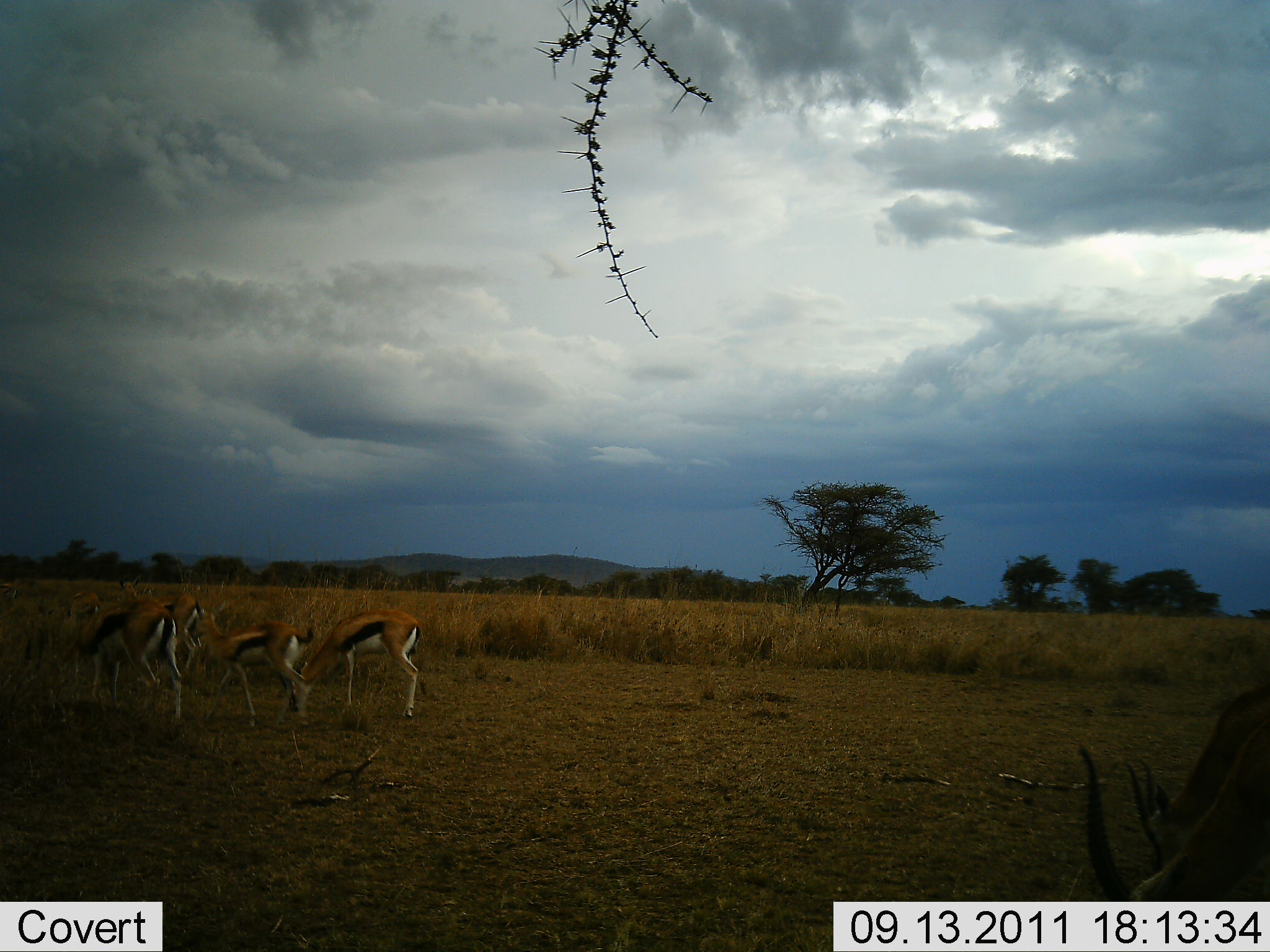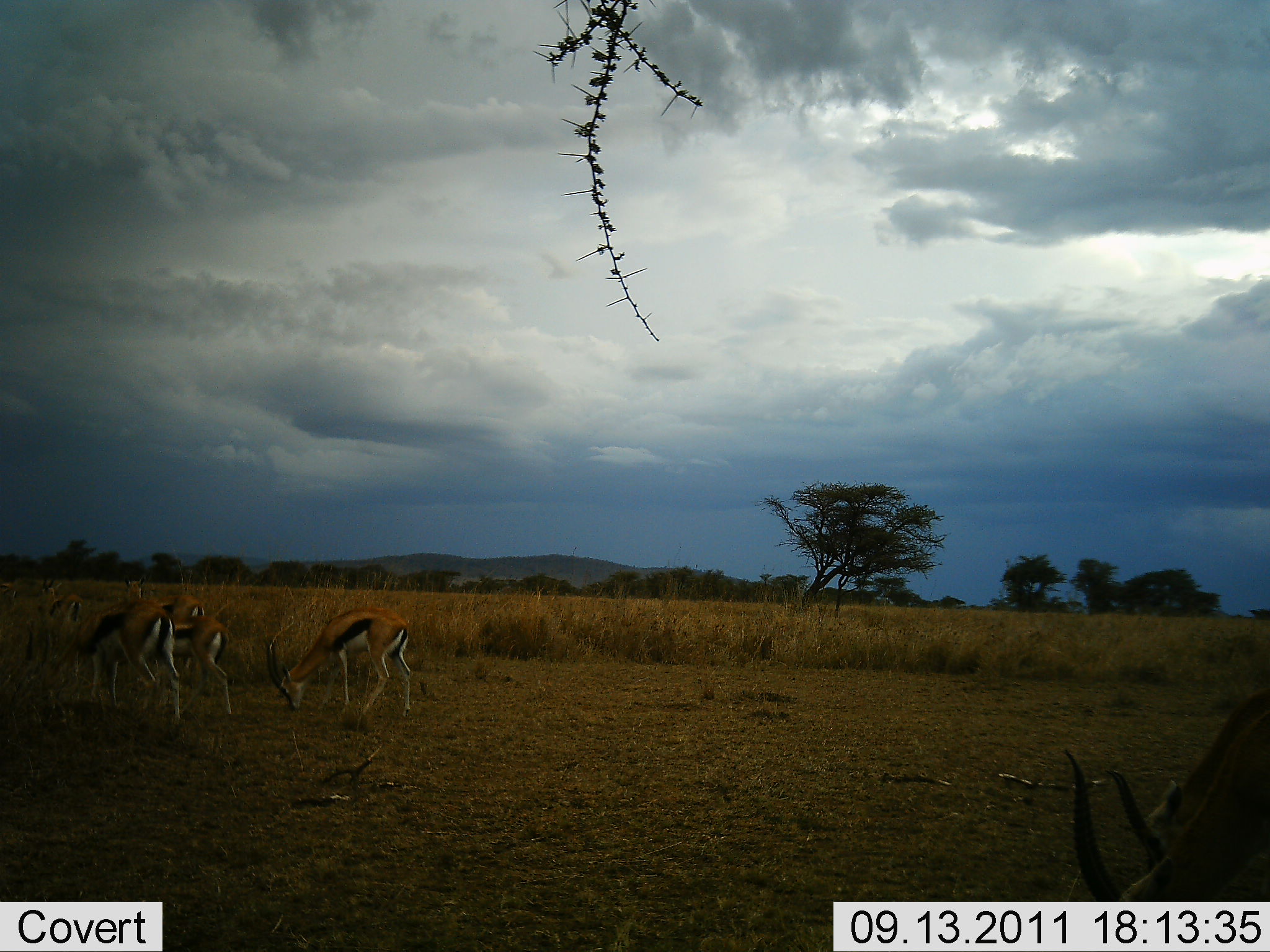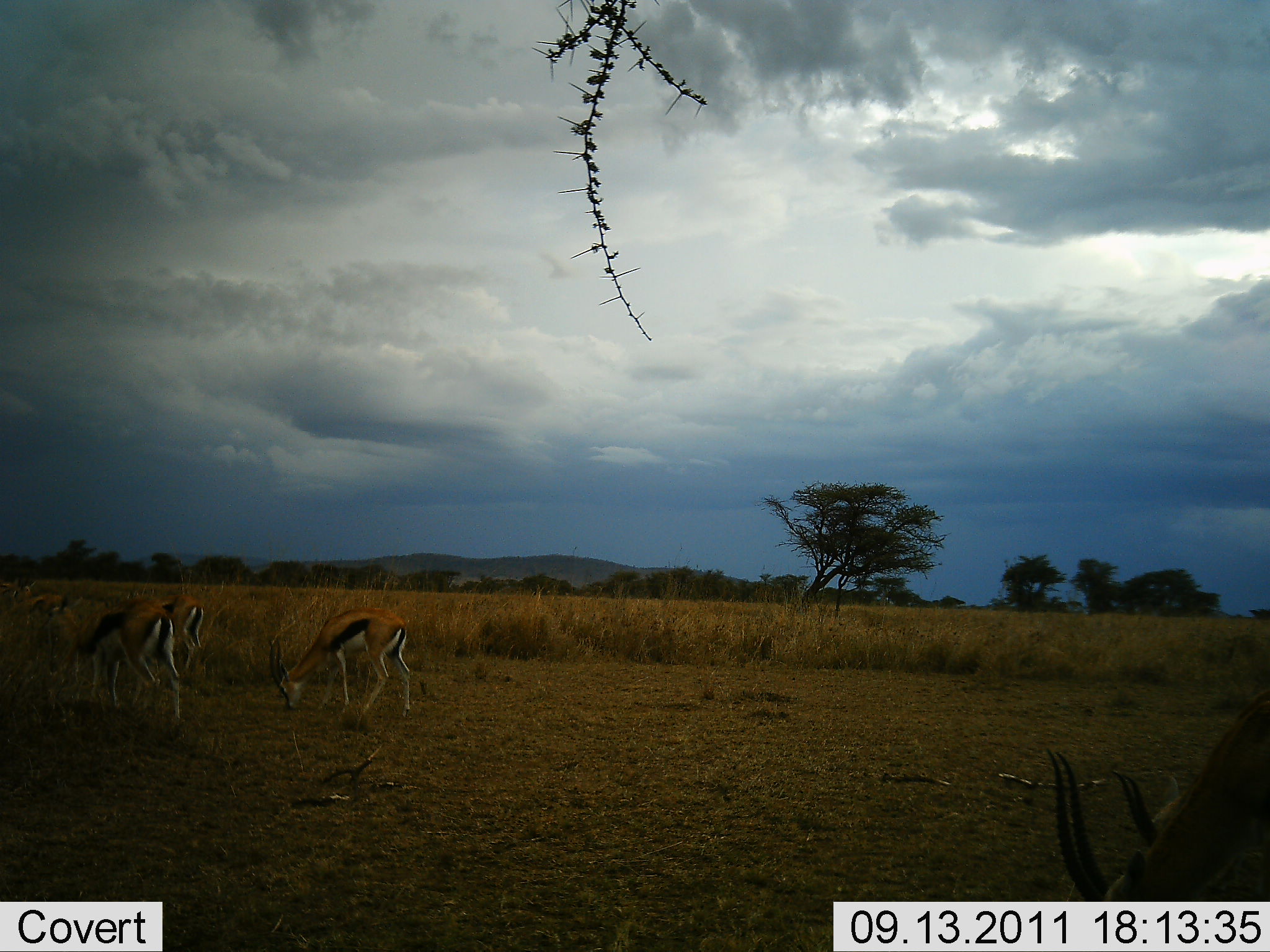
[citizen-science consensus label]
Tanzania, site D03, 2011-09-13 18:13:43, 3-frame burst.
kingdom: Animalia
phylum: Chordata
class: Mammalia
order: Artiodactyla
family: Bovidae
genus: Eudorcas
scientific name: Eudorcas thomsonii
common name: thomson's gazelle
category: gazellethomsons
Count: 6.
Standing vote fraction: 50%.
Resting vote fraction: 0%.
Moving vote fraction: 50%.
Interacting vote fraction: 0%.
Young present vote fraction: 0%.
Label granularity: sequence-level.